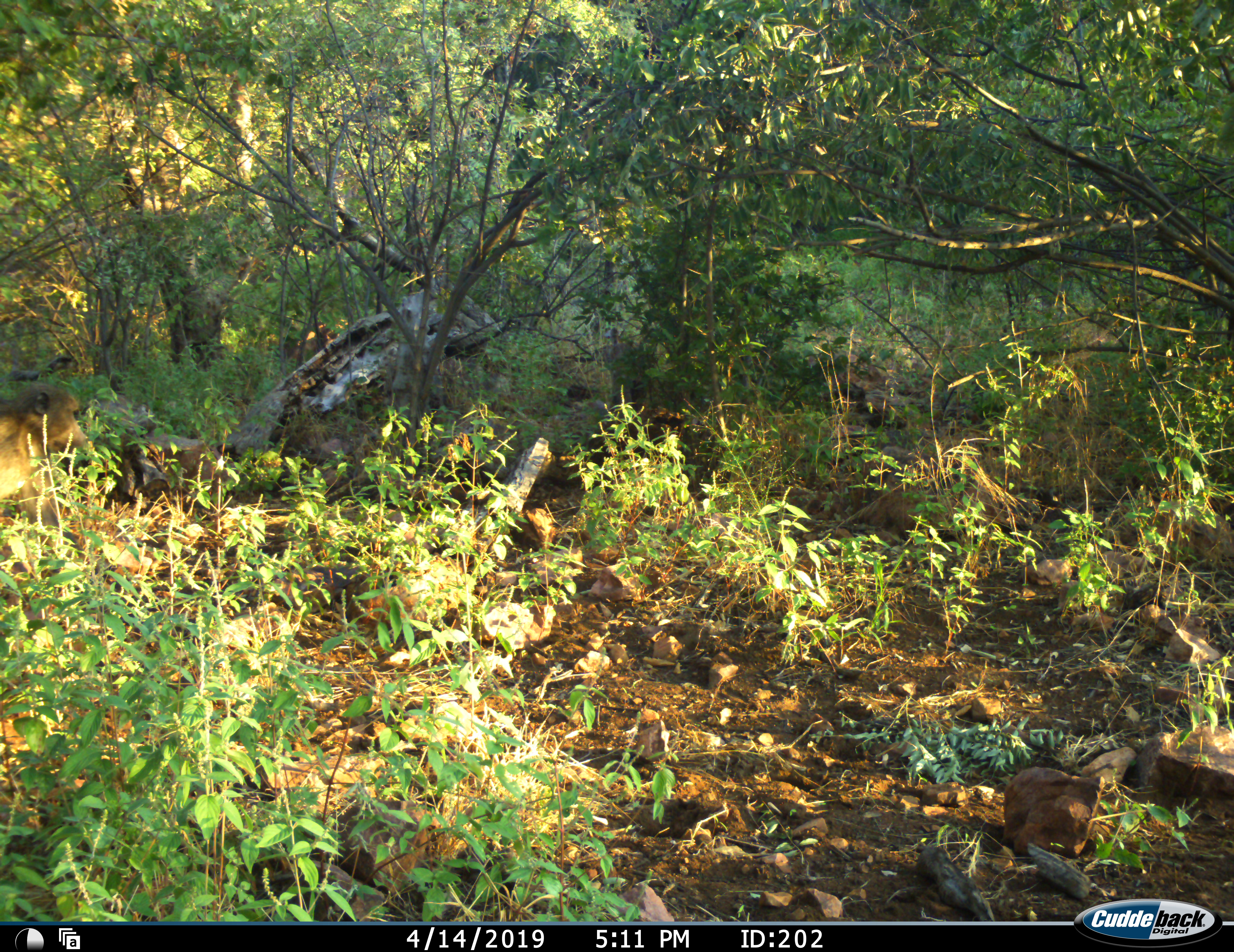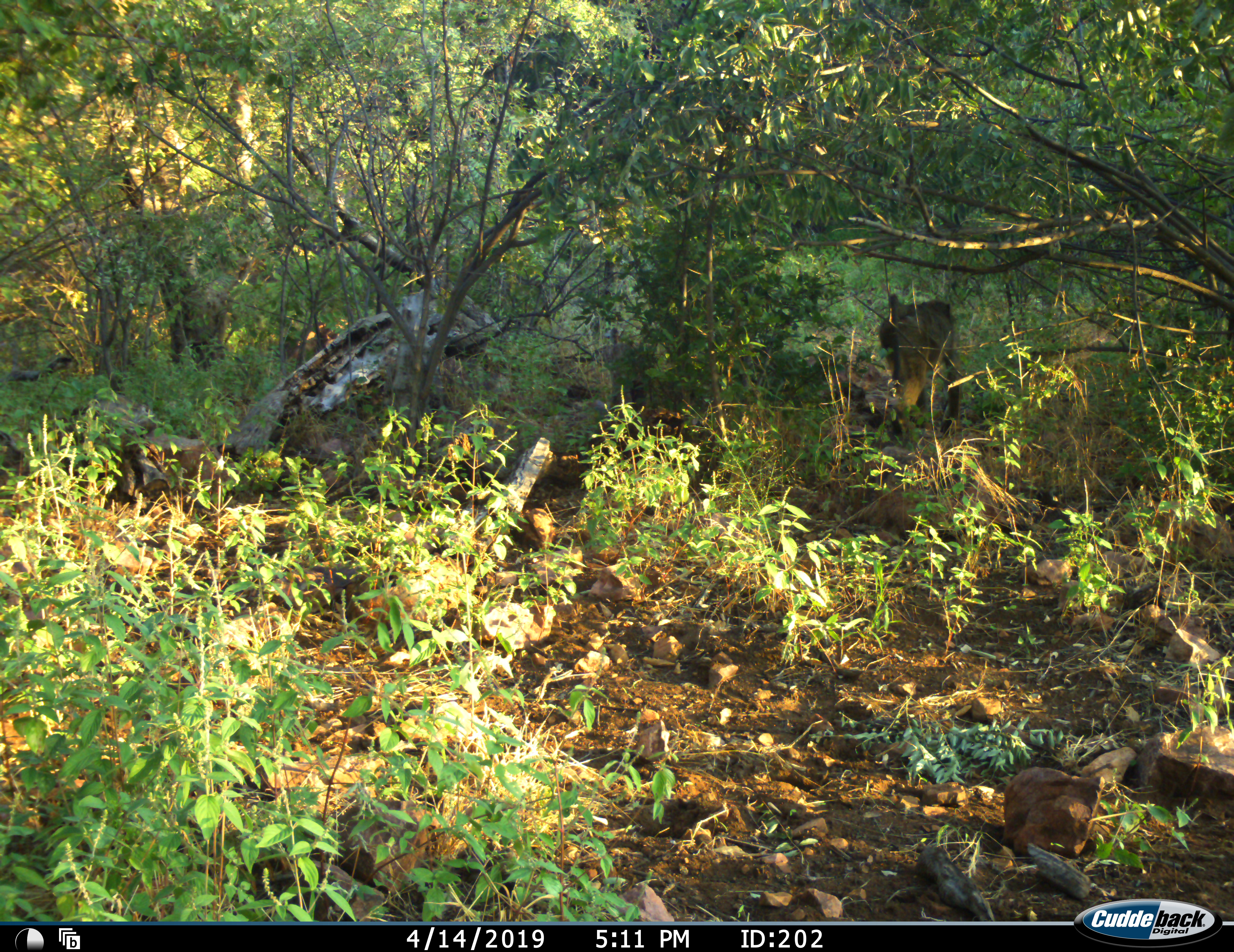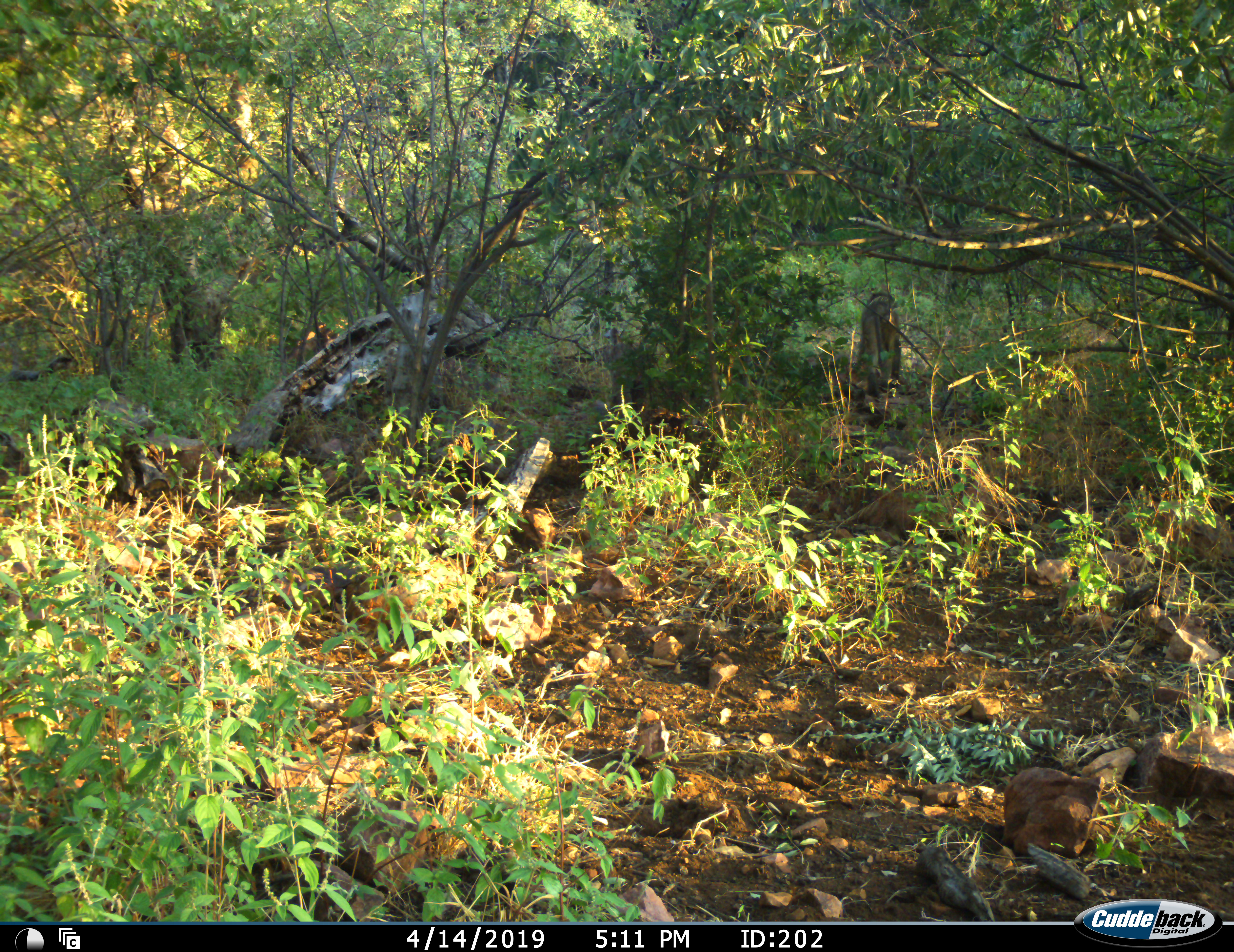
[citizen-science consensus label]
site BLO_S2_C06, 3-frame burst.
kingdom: Animalia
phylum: Chordata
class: Mammalia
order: Primates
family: Cercopithecidae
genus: Papio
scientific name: Papio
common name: baboon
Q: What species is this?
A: Baboon (Papio).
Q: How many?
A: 1.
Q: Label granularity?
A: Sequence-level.